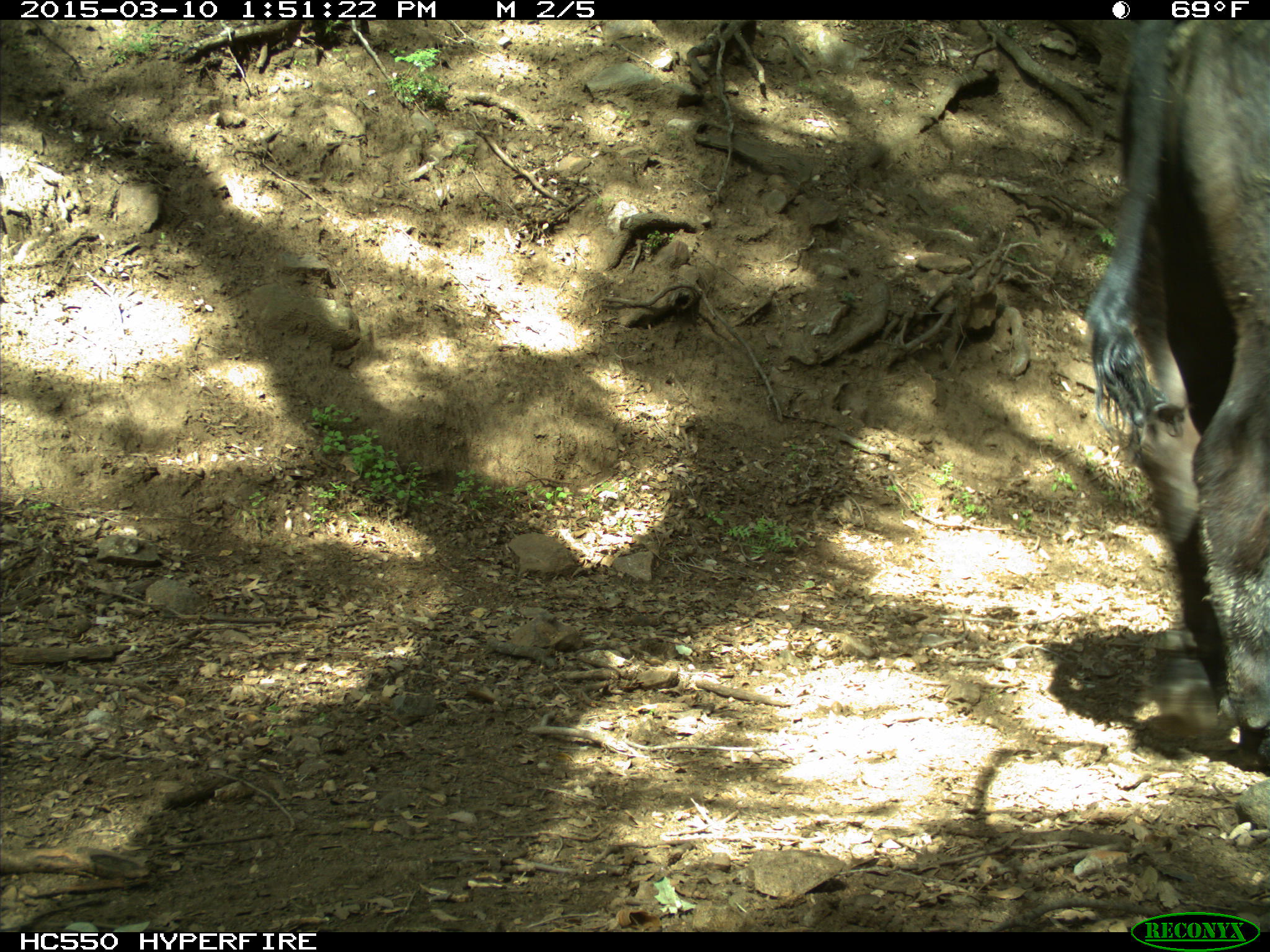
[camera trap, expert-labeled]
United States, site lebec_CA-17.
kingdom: Animalia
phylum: Chordata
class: Mammalia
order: Artiodactyla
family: Bovidae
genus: Bos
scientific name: Bos taurus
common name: domestic cow